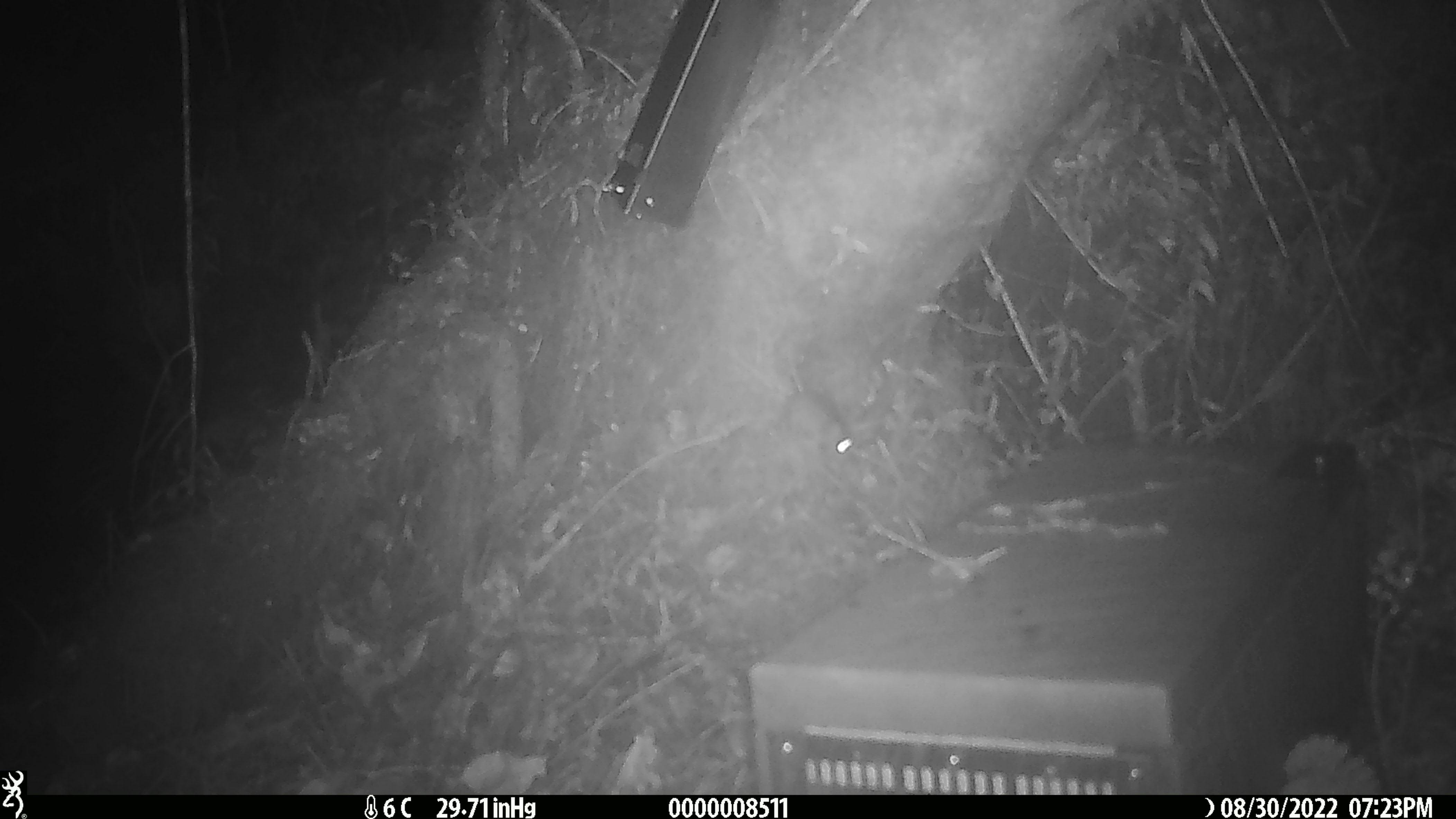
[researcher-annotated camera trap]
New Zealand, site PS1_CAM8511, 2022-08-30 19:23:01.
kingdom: Animalia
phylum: Chordata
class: Mammalia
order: Rodentia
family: Muridae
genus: Mus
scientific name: Mus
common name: mouse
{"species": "mouse (Mus)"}